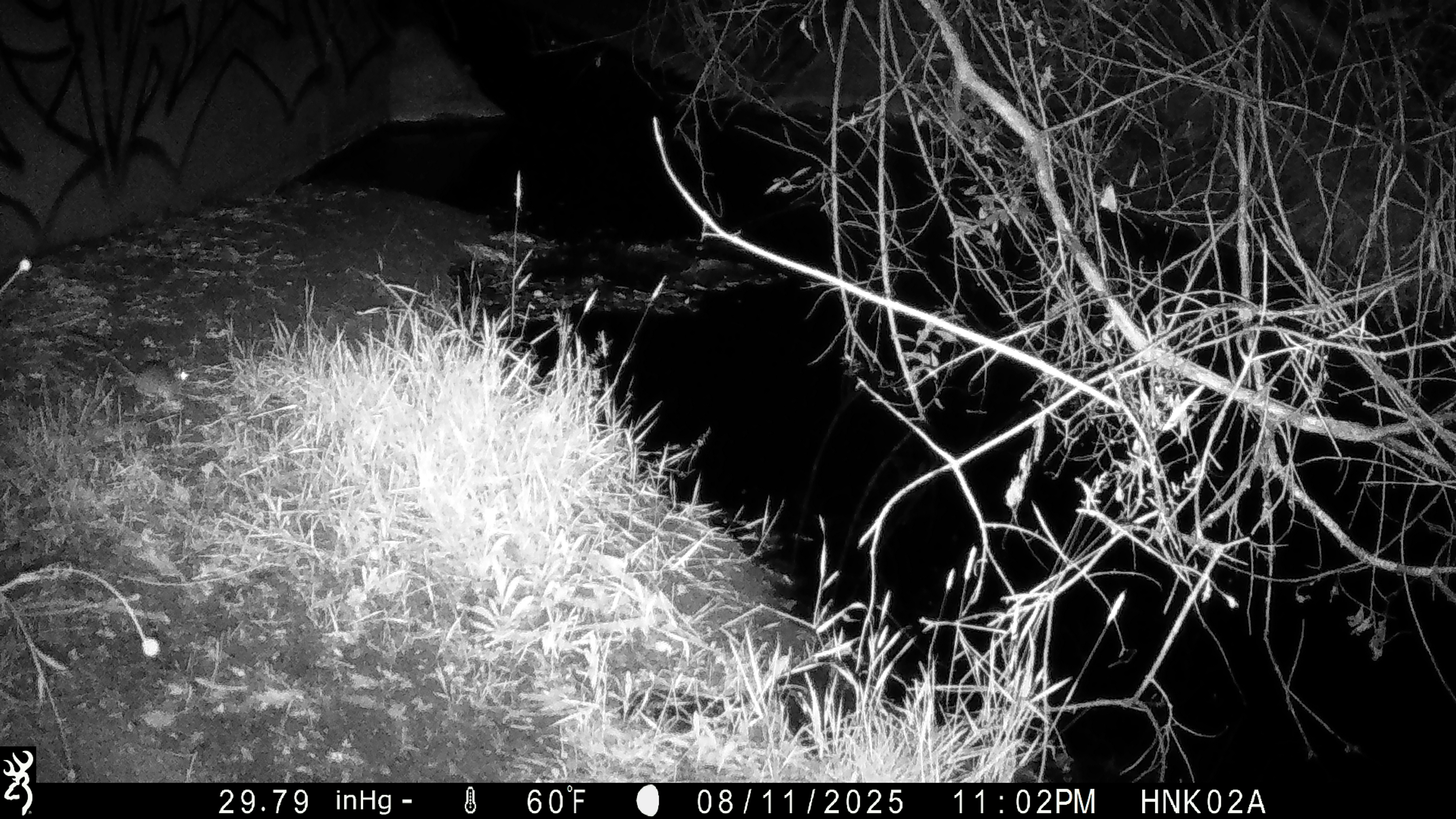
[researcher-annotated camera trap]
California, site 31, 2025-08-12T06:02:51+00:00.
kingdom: Animalia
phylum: Chordata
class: Mammalia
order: Rodentia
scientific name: Rodentia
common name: mouse or rat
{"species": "mouse or rat (Rodentia)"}